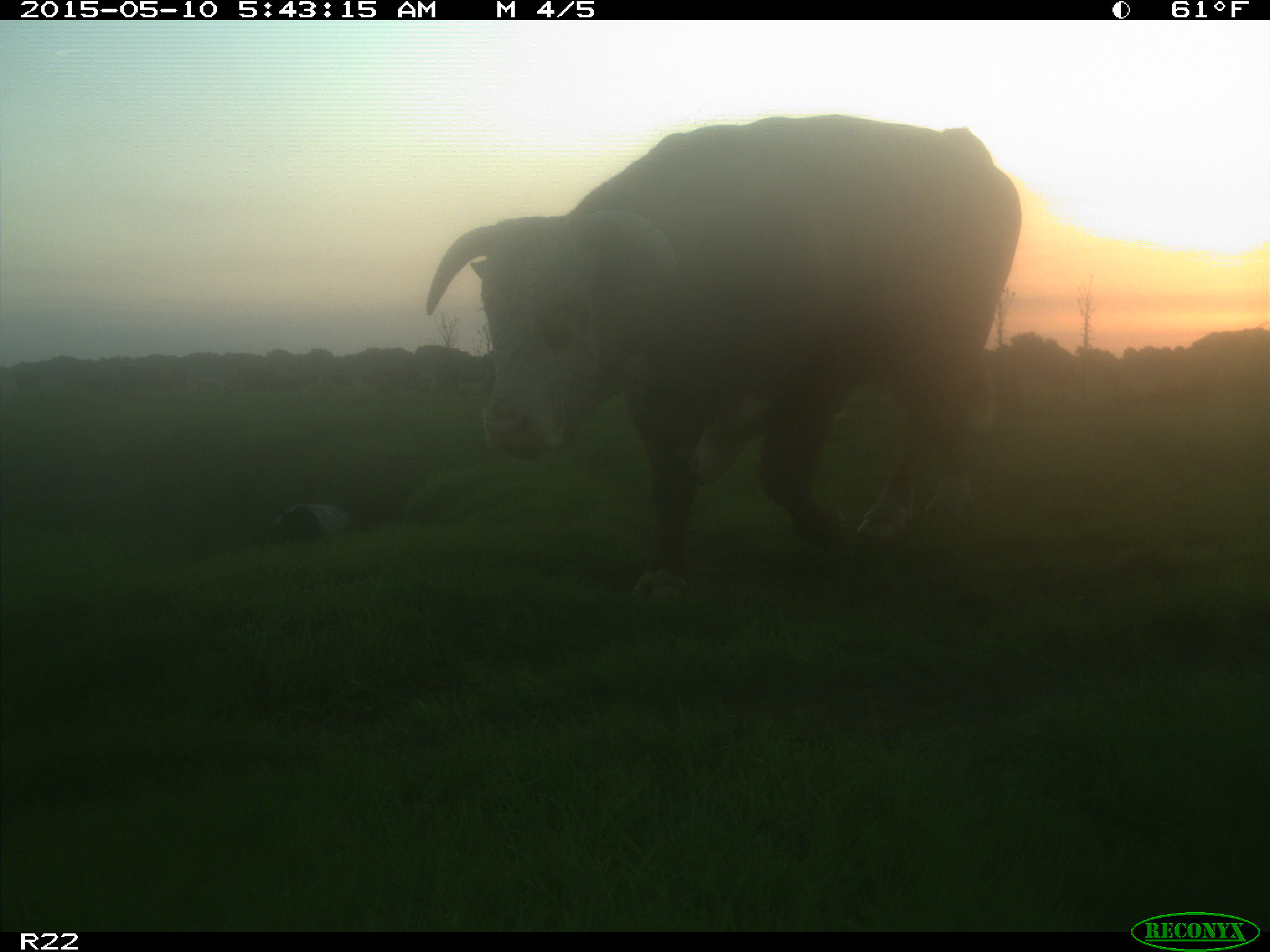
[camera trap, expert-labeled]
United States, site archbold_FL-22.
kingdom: Animalia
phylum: Chordata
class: Mammalia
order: Artiodactyla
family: Bovidae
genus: Bos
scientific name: Bos taurus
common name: domestic cow